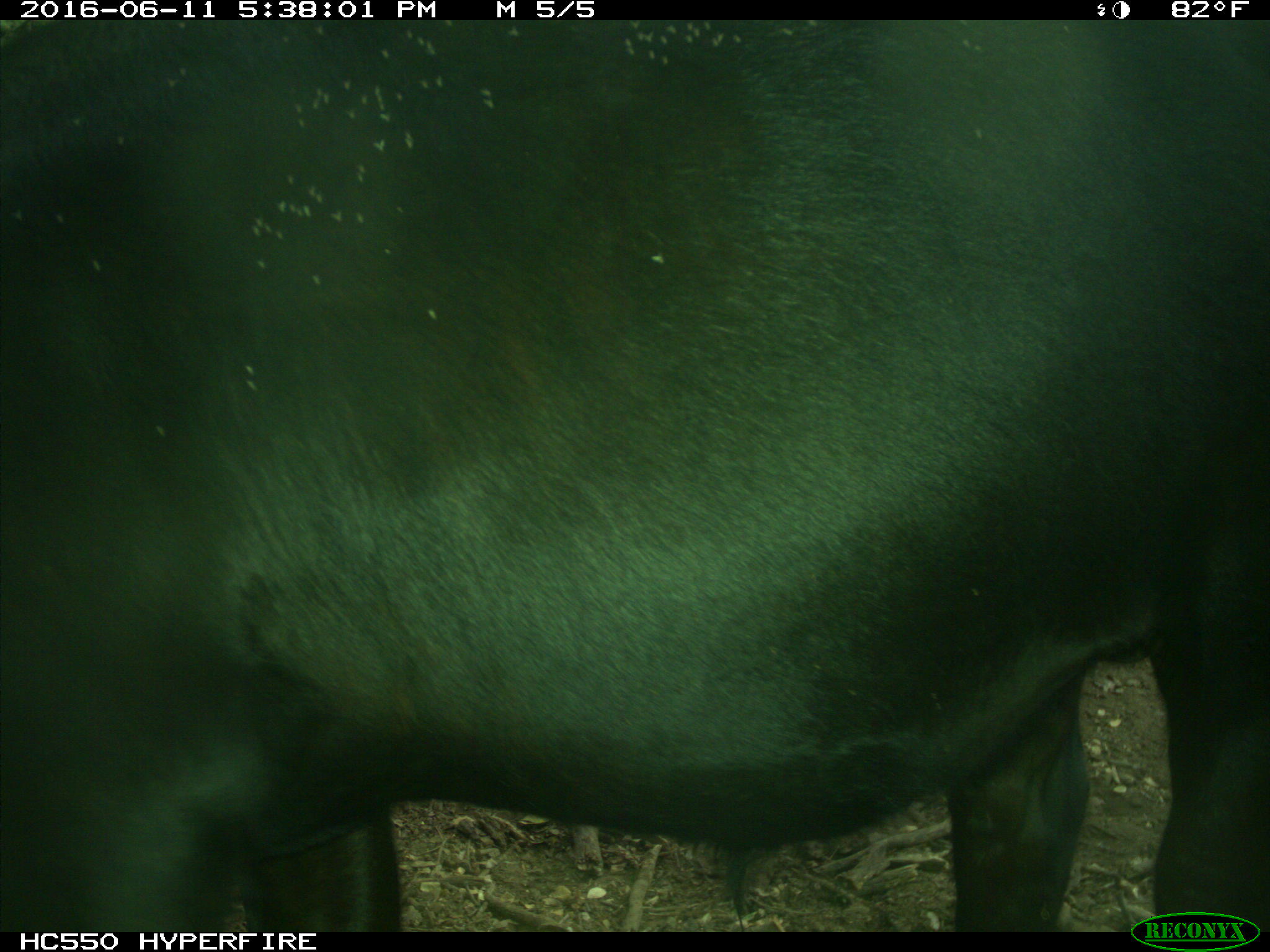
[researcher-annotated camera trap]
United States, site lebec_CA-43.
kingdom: Animalia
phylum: Chordata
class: Mammalia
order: Artiodactyla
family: Bovidae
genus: Bos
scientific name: Bos taurus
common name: domestic cow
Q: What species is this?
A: Bos taurus (domestic cow).